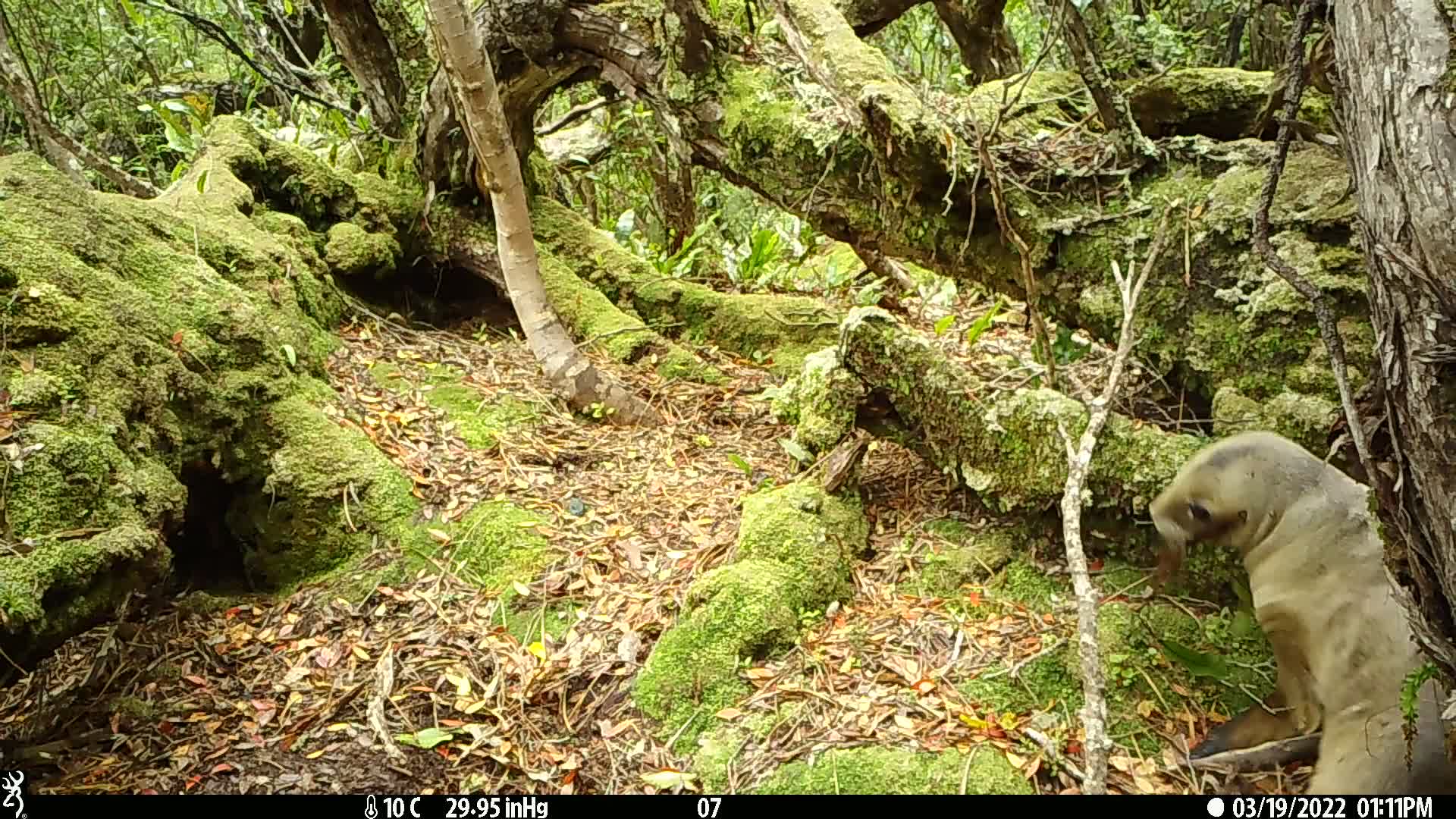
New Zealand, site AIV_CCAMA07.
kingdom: Animalia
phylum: Chordata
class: Mammalia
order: Carnivora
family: Otariidae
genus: Phocarctos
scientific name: Phocarctos hookeri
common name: new zealand sea lion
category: sealion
Sealion (new zealand sea lion) (Phocarctos hookeri).